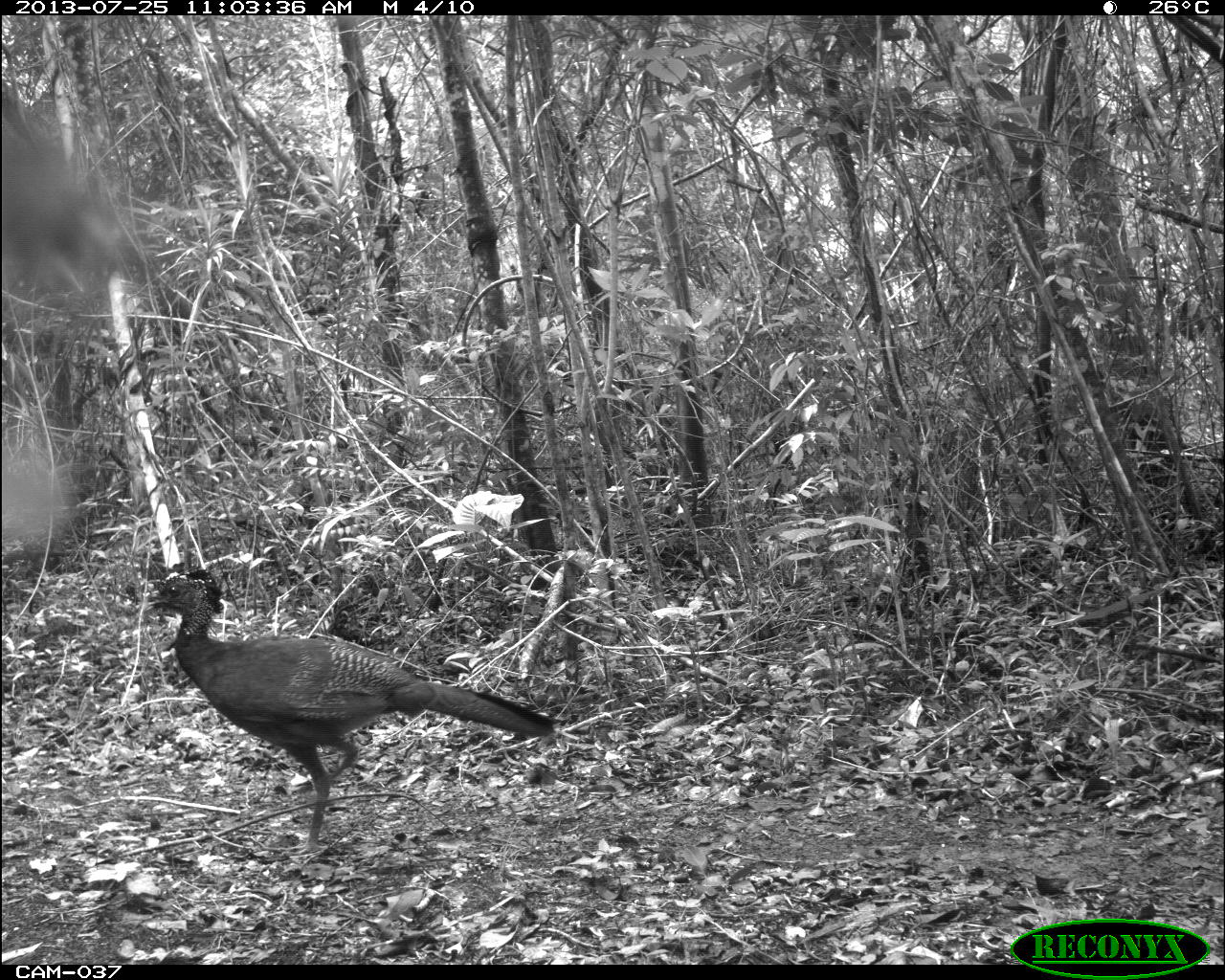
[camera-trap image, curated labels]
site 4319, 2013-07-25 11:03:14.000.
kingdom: Animalia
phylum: Chordata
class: Aves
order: Galliformes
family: Cracidae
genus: Crax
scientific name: Crax rubra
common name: great curassow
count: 2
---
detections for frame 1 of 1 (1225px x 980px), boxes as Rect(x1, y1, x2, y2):
crax rubra: Rect(137, 556, 556, 860)